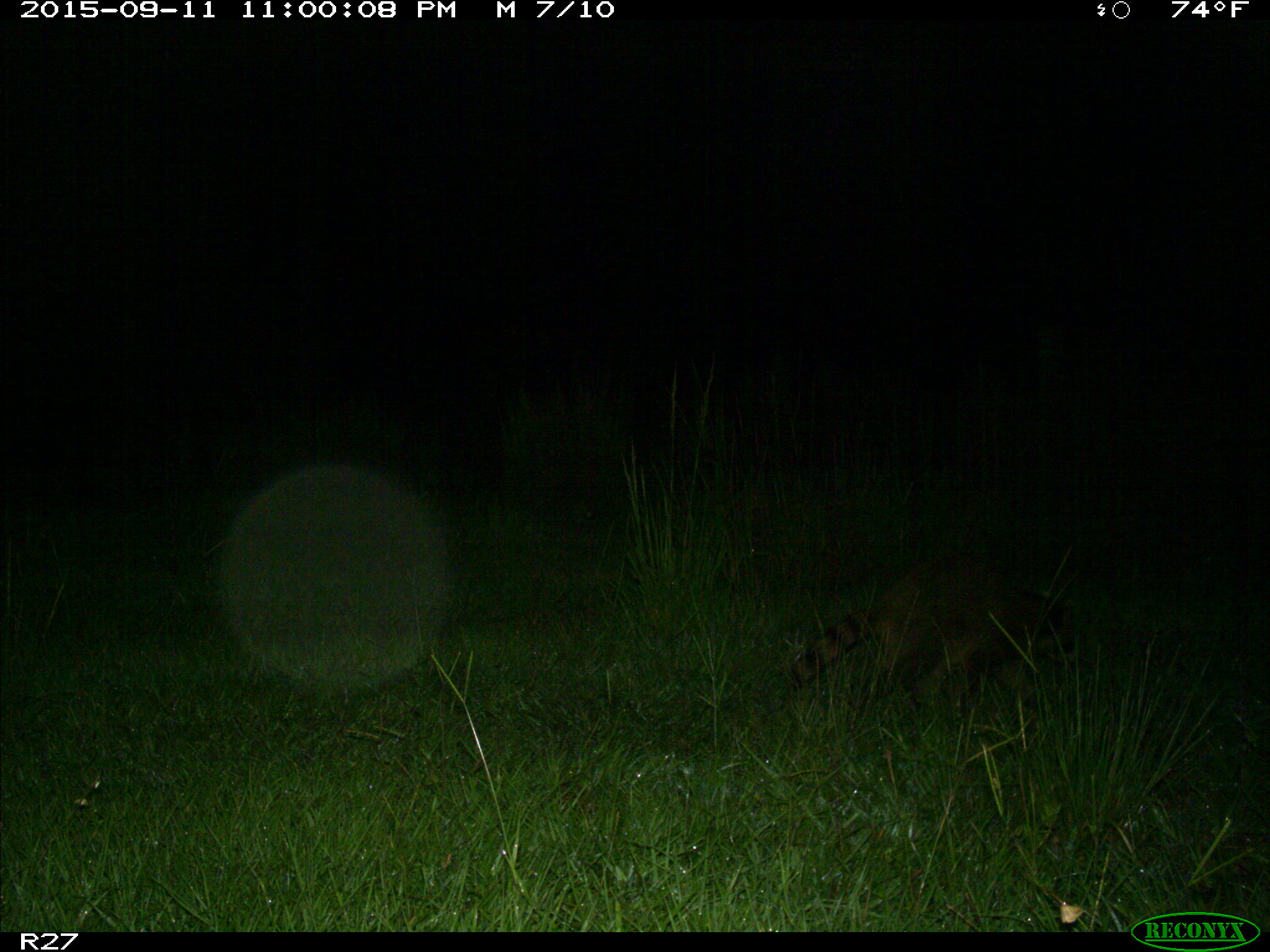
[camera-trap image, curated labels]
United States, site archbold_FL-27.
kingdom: Animalia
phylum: Chordata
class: Mammalia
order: Carnivora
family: Procyonidae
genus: Procyon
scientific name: Procyon lotor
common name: common raccoon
Procyon lotor (common raccoon).